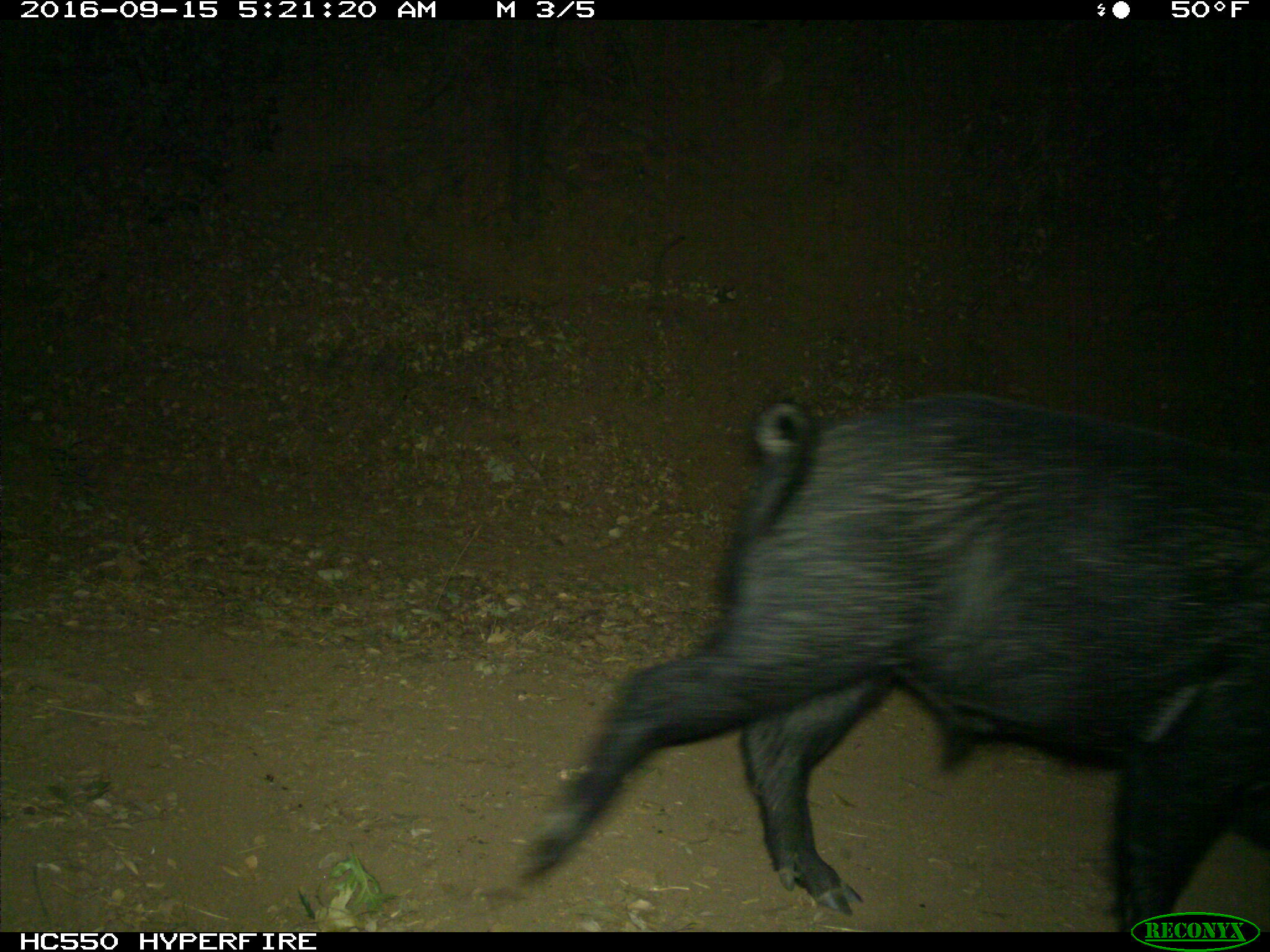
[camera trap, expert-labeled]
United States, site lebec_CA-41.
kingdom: Animalia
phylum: Chordata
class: Mammalia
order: Artiodactyla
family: Suidae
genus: Sus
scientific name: Sus scrofa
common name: wild boar